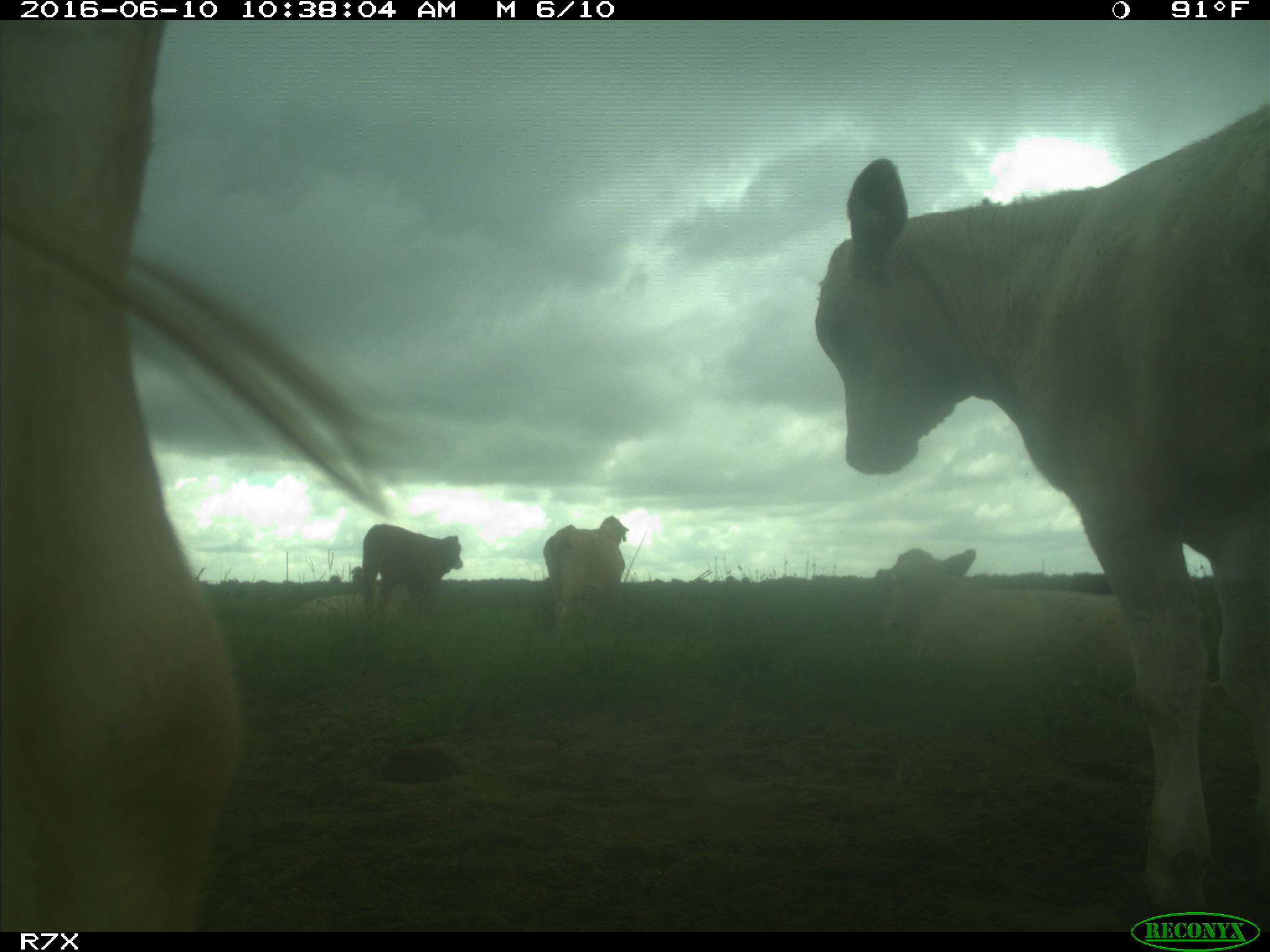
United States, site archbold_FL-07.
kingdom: Animalia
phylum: Chordata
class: Mammalia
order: Artiodactyla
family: Bovidae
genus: Bos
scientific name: Bos taurus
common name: domestic cow